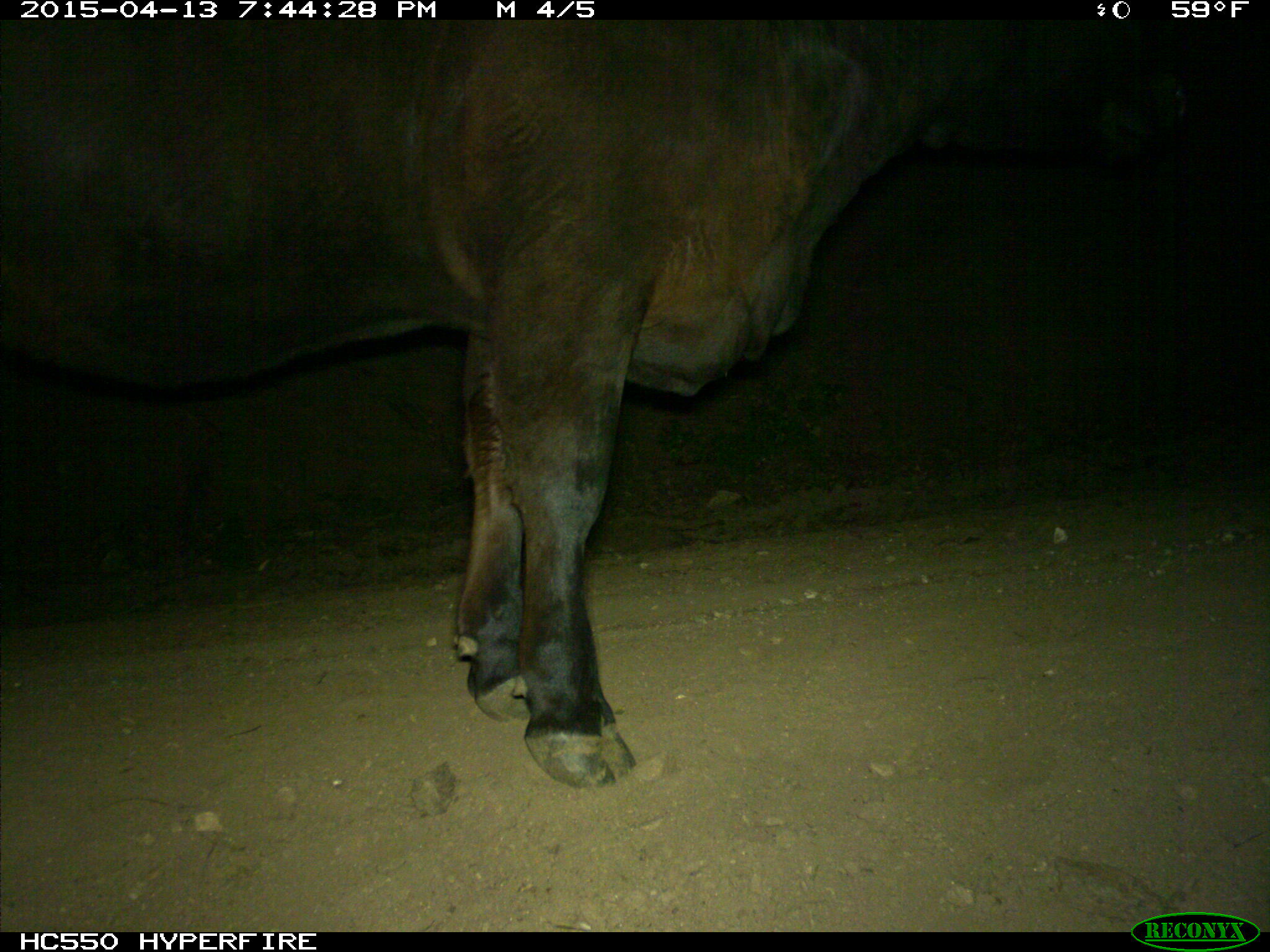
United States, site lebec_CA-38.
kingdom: Animalia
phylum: Chordata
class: Mammalia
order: Artiodactyla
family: Bovidae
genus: Bos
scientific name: Bos taurus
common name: domestic cow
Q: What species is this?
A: Bos taurus (domestic cow).